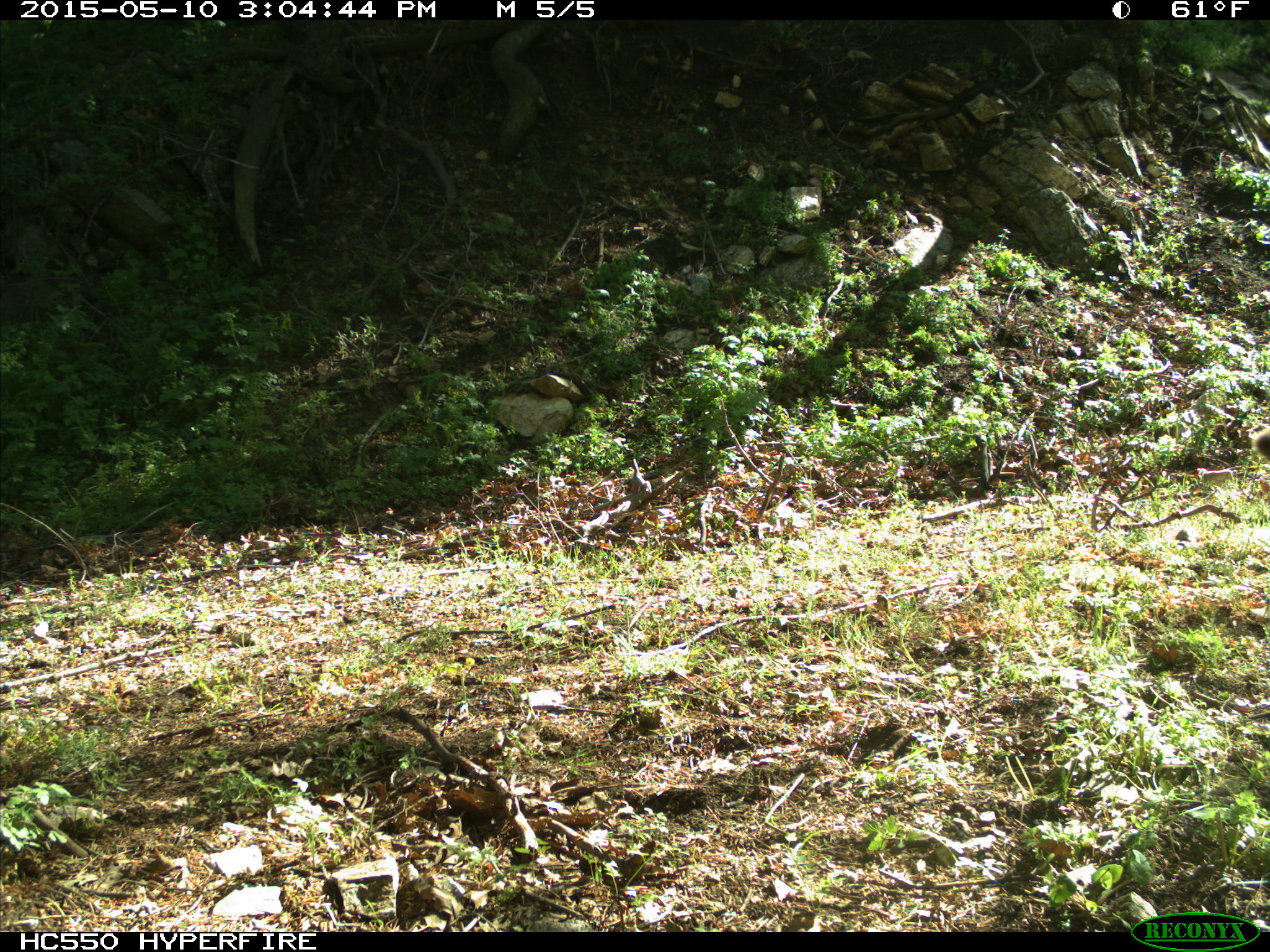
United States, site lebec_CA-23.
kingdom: Animalia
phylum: Chordata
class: Mammalia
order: Carnivora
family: Felidae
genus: Puma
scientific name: Puma concolor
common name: mountain lion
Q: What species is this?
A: Puma concolor (mountain lion).